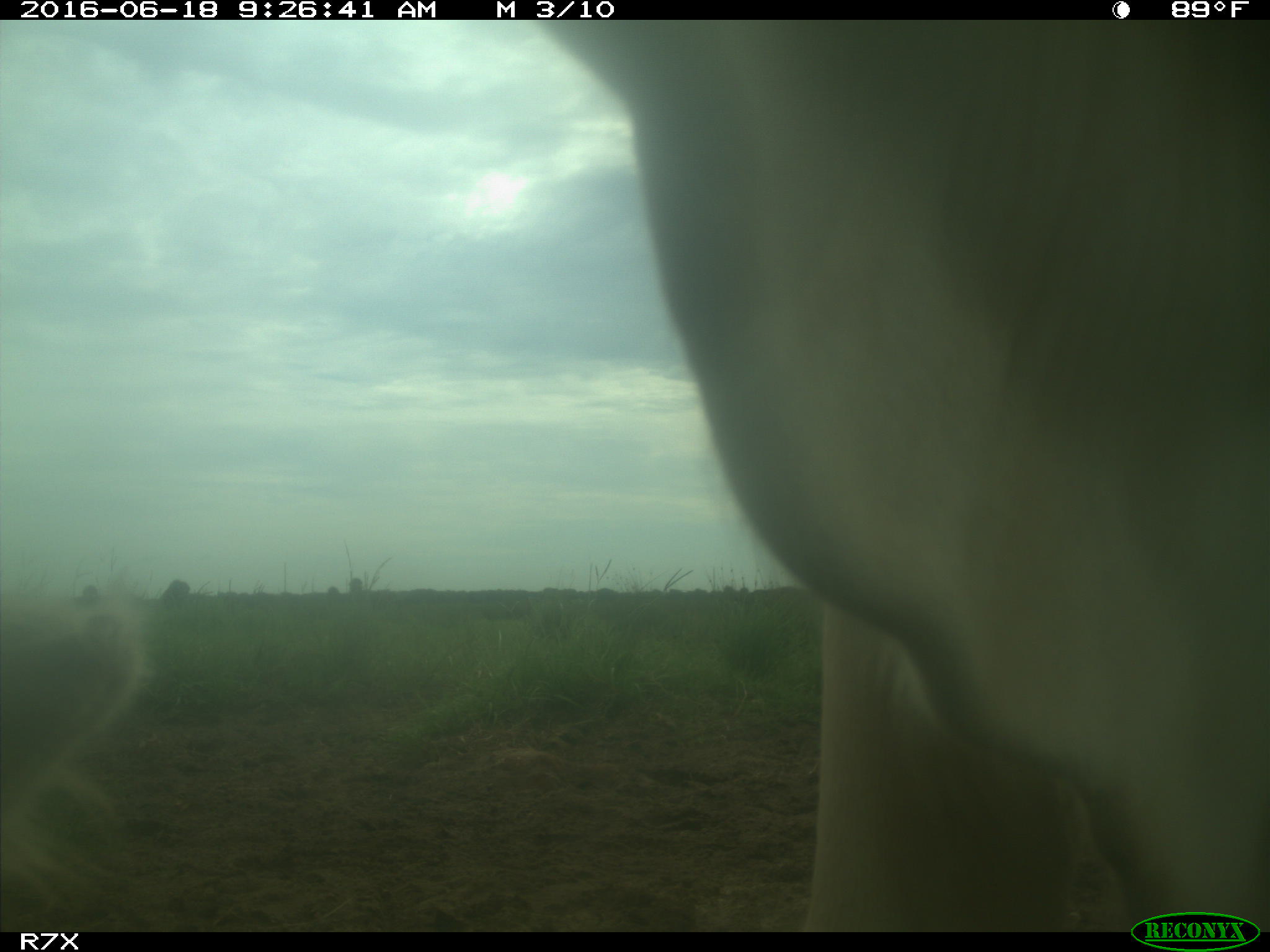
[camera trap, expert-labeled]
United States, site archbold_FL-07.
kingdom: Animalia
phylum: Chordata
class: Mammalia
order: Artiodactyla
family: Bovidae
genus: Bos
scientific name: Bos taurus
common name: domestic cow